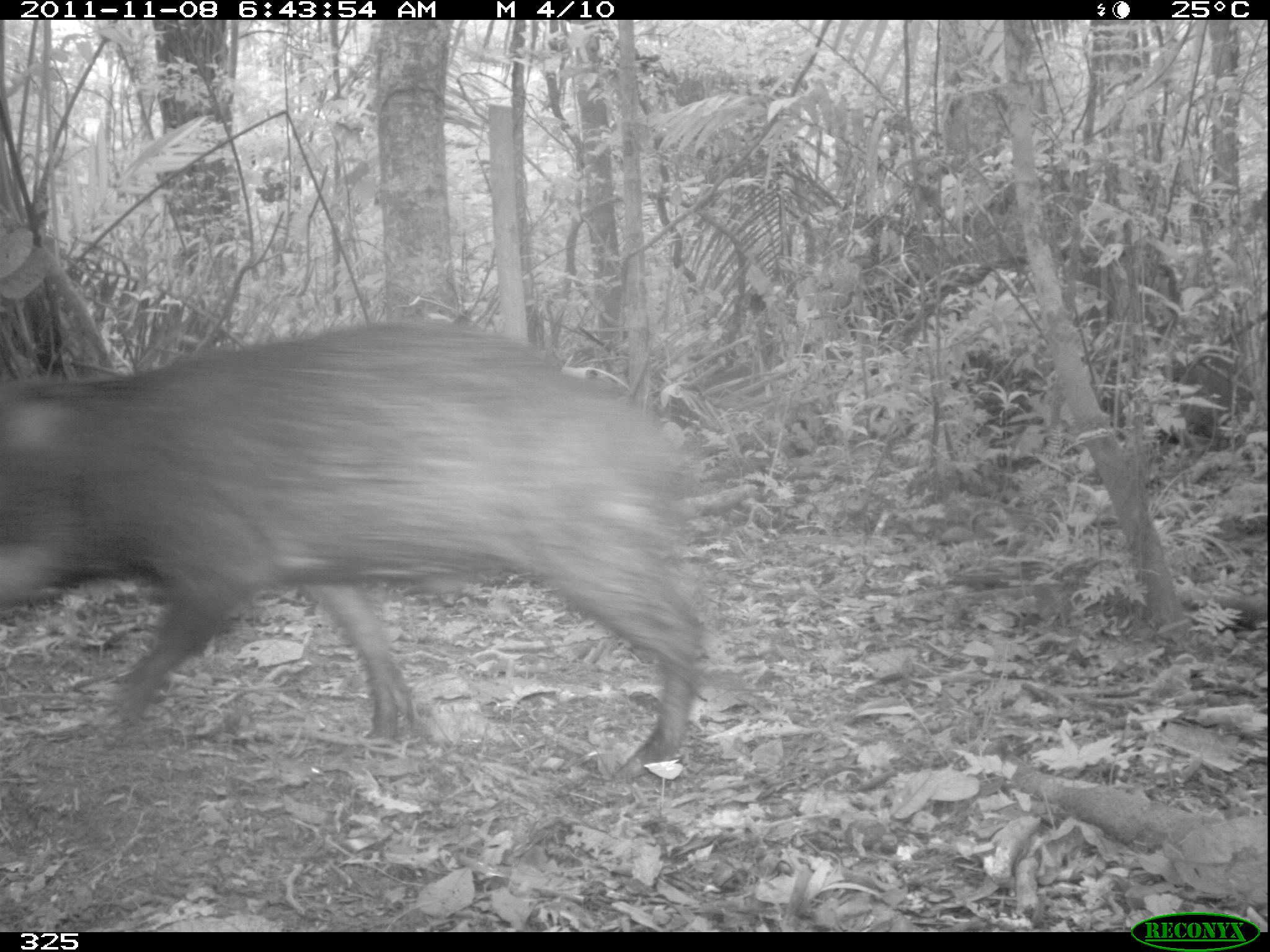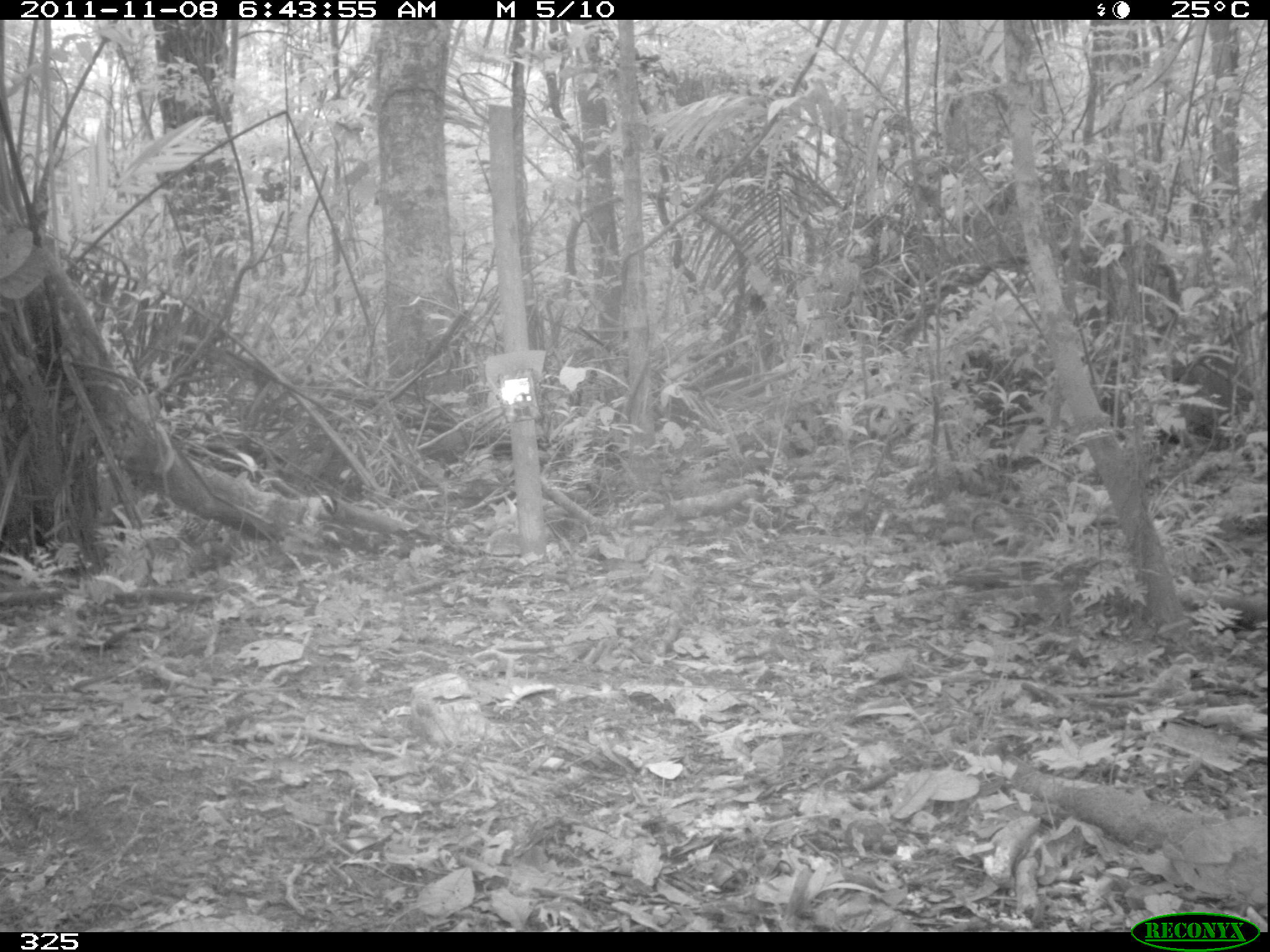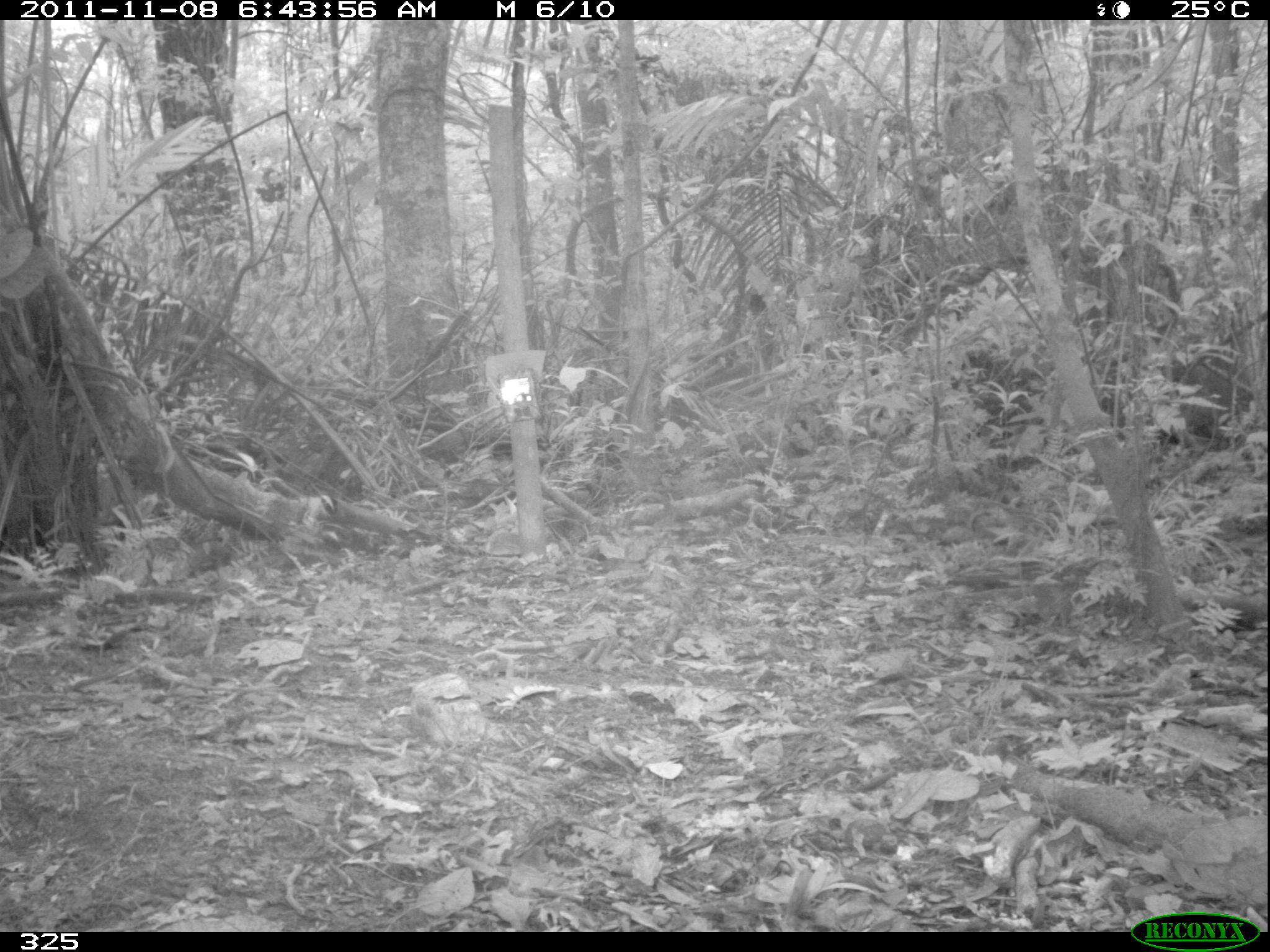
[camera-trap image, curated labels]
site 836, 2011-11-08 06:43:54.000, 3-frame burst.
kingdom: Animalia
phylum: Chordata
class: Mammalia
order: Artiodactyla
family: Tayassuidae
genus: Tayassu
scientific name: Tayassu pecari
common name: white-lipped peccary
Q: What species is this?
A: Tayassu pecari (white-lipped peccary).